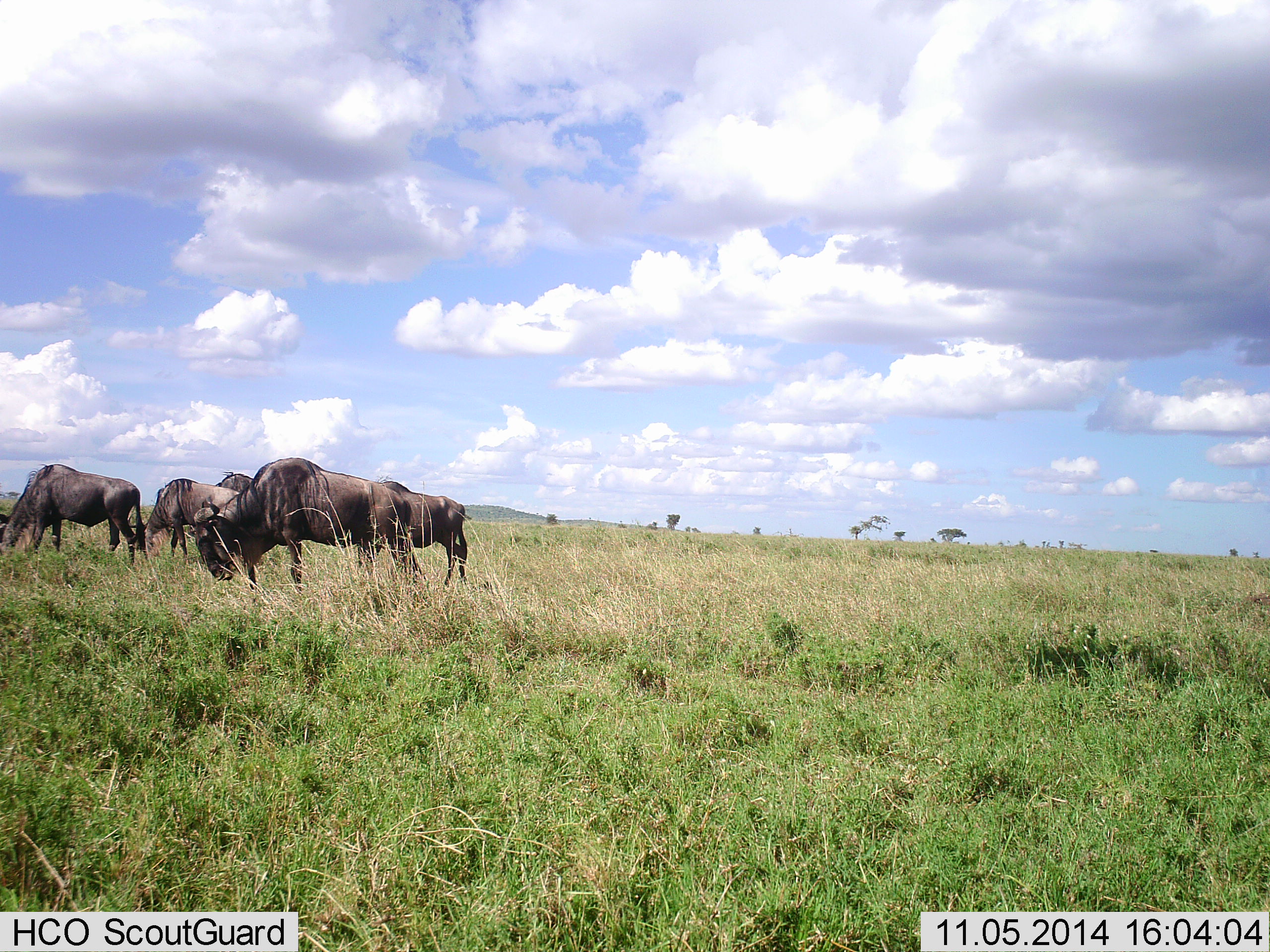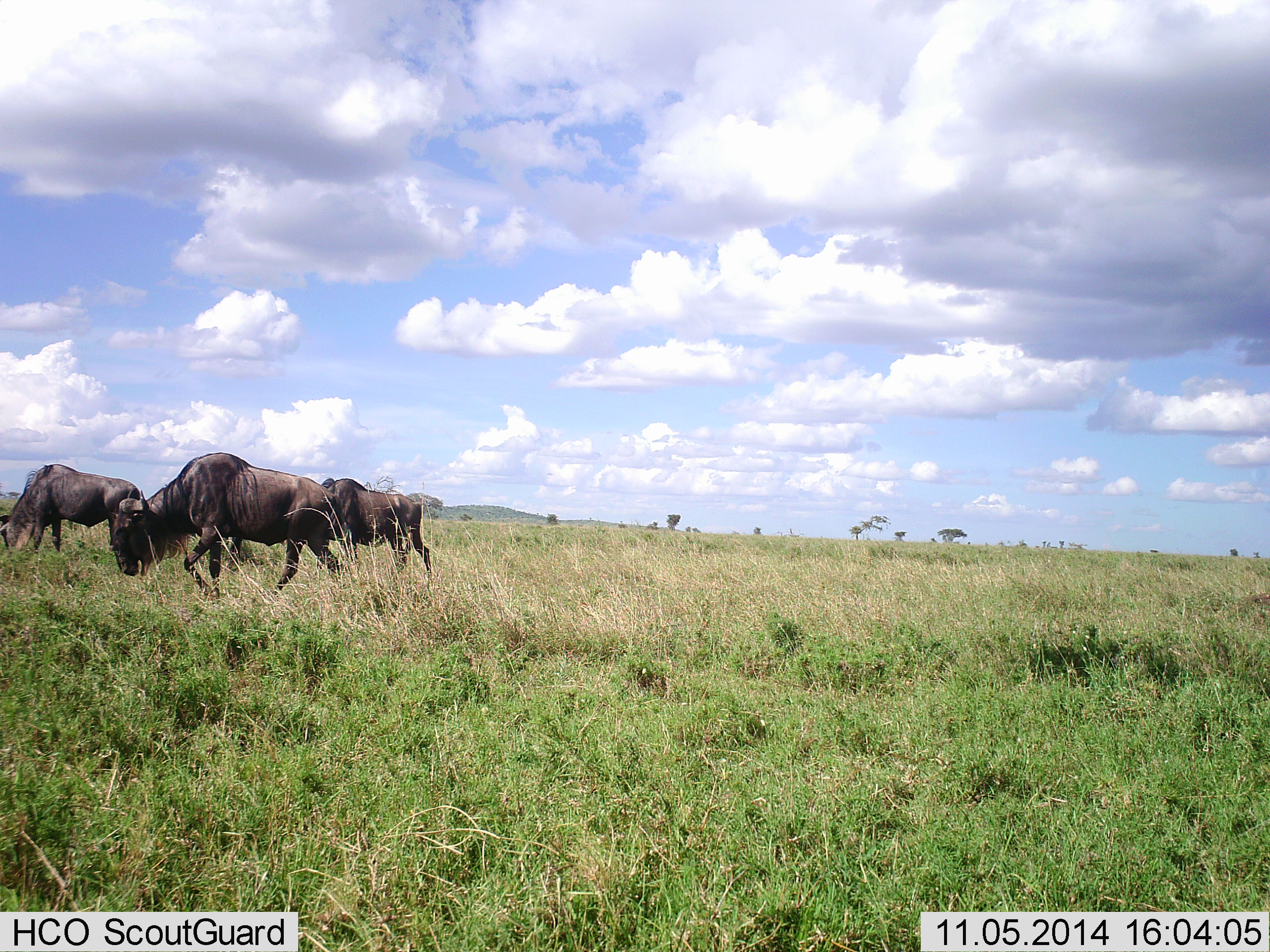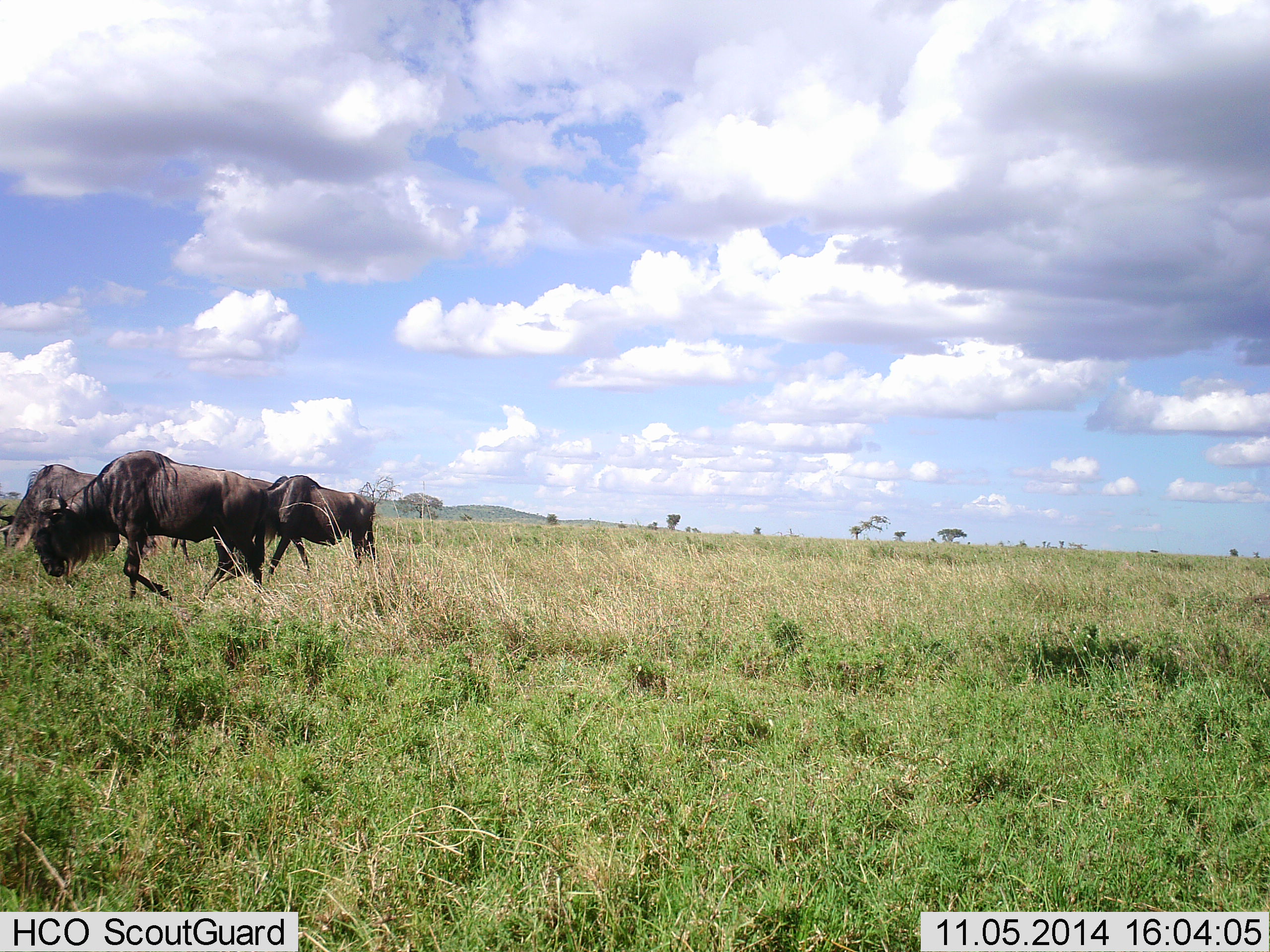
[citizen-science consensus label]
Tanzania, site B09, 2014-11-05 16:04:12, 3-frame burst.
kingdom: Animalia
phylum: Chordata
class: Mammalia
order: Artiodactyla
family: Bovidae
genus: Connochaetes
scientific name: Connochaetes taurinus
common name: blue wildebeest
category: wildebeest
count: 4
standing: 30%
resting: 0%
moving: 60%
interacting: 0%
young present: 0%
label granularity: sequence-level